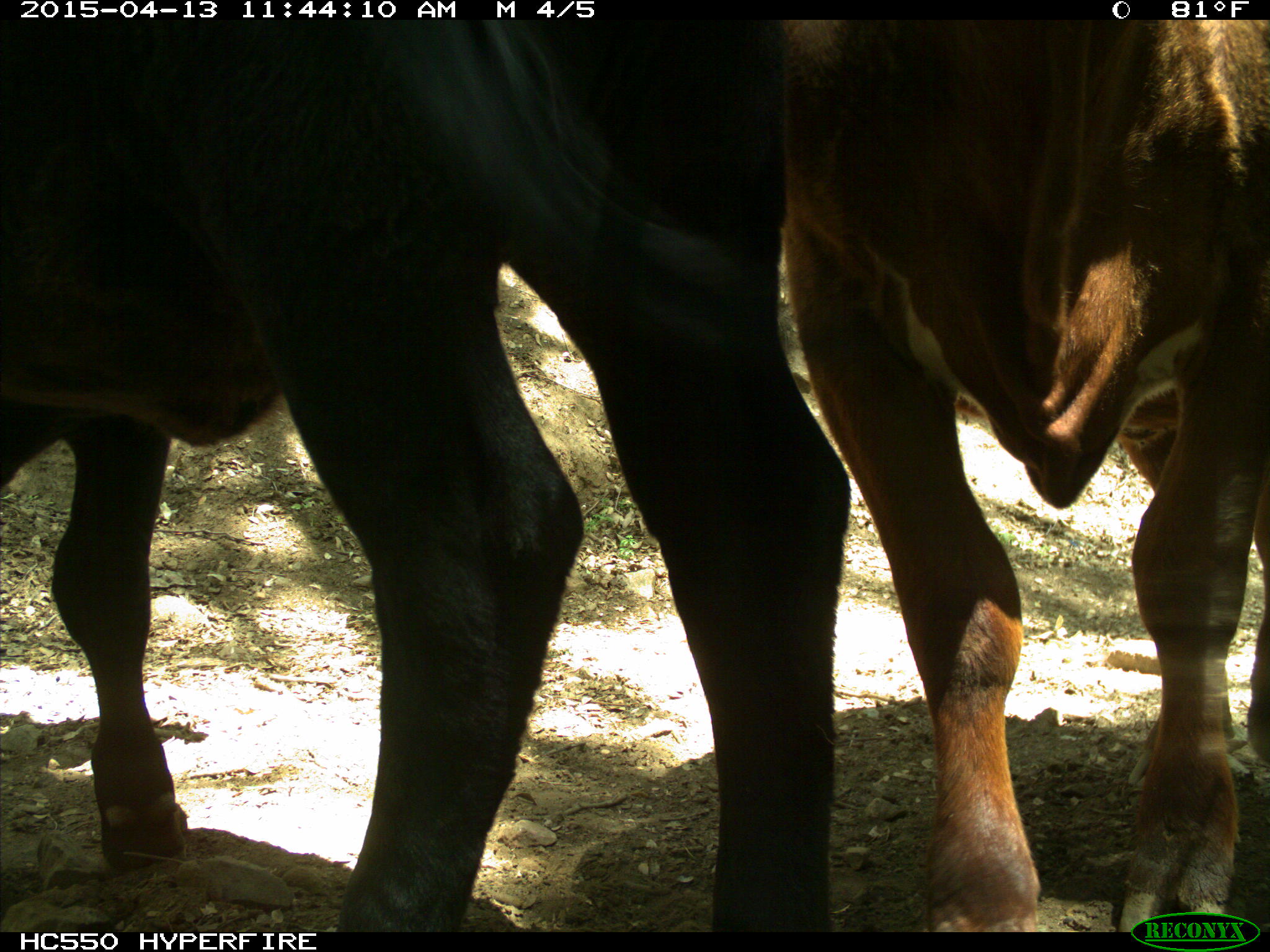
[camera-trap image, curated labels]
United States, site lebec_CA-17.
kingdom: Animalia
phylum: Chordata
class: Mammalia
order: Artiodactyla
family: Bovidae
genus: Bos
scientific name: Bos taurus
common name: domestic cow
Bos taurus (domestic cow).